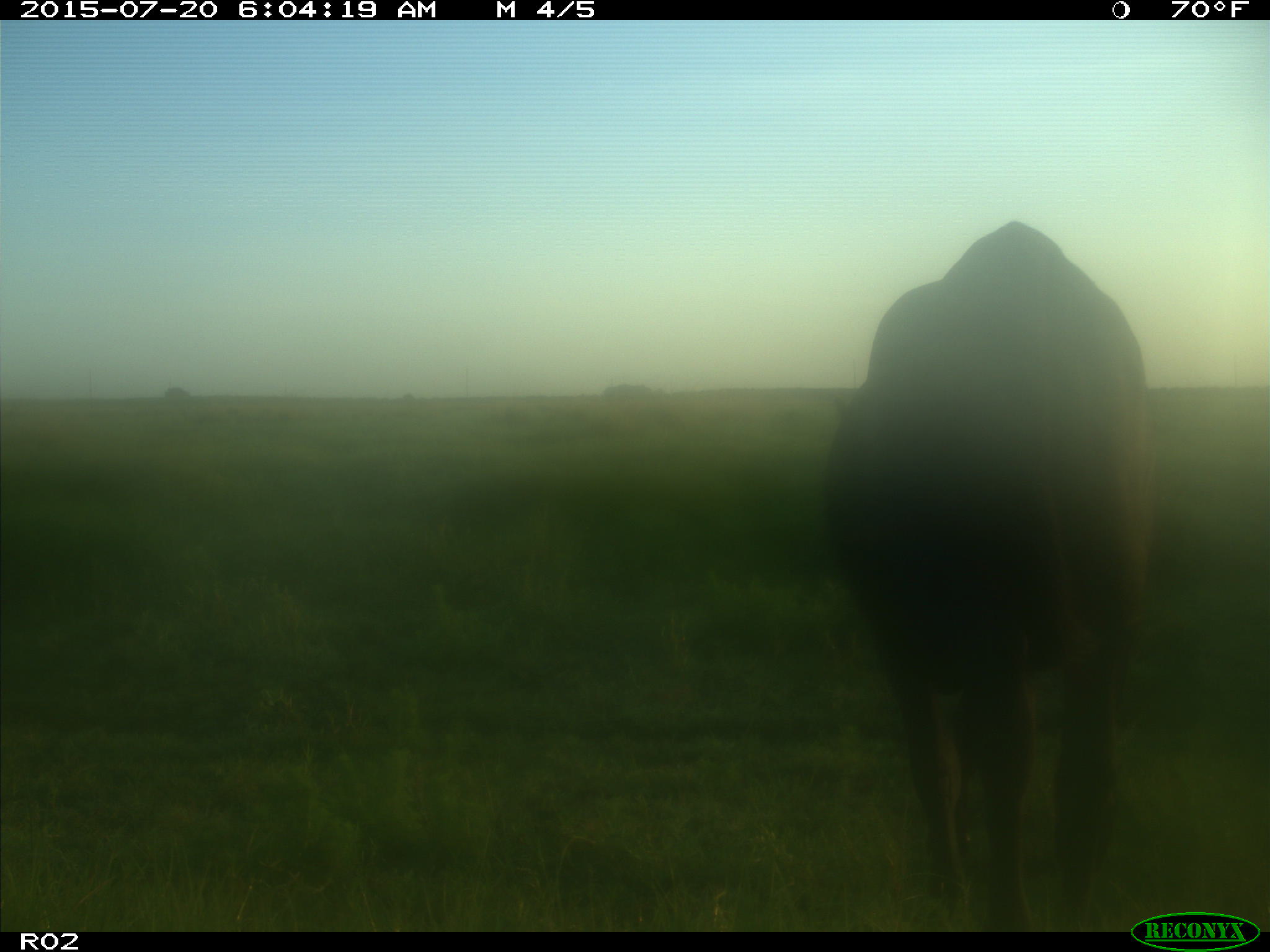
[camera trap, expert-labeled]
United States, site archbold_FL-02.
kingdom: Animalia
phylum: Chordata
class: Mammalia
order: Artiodactyla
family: Bovidae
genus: Bos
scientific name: Bos taurus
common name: domestic cow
Bos taurus (domestic cow).